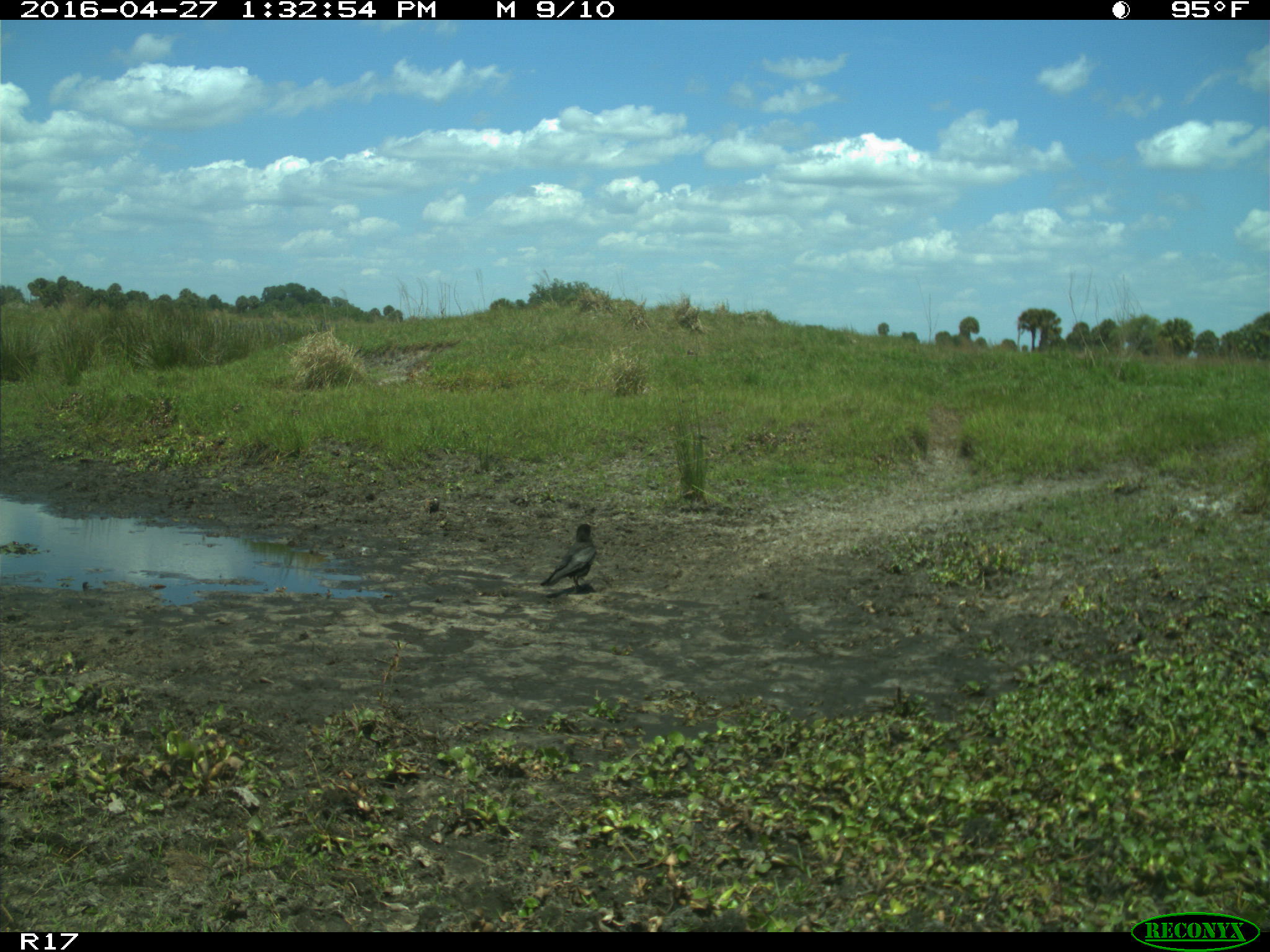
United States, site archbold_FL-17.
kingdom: Animalia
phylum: Chordata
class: Aves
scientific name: Aves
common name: birds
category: unidentified bird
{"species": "unidentified bird (birds) (Aves)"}